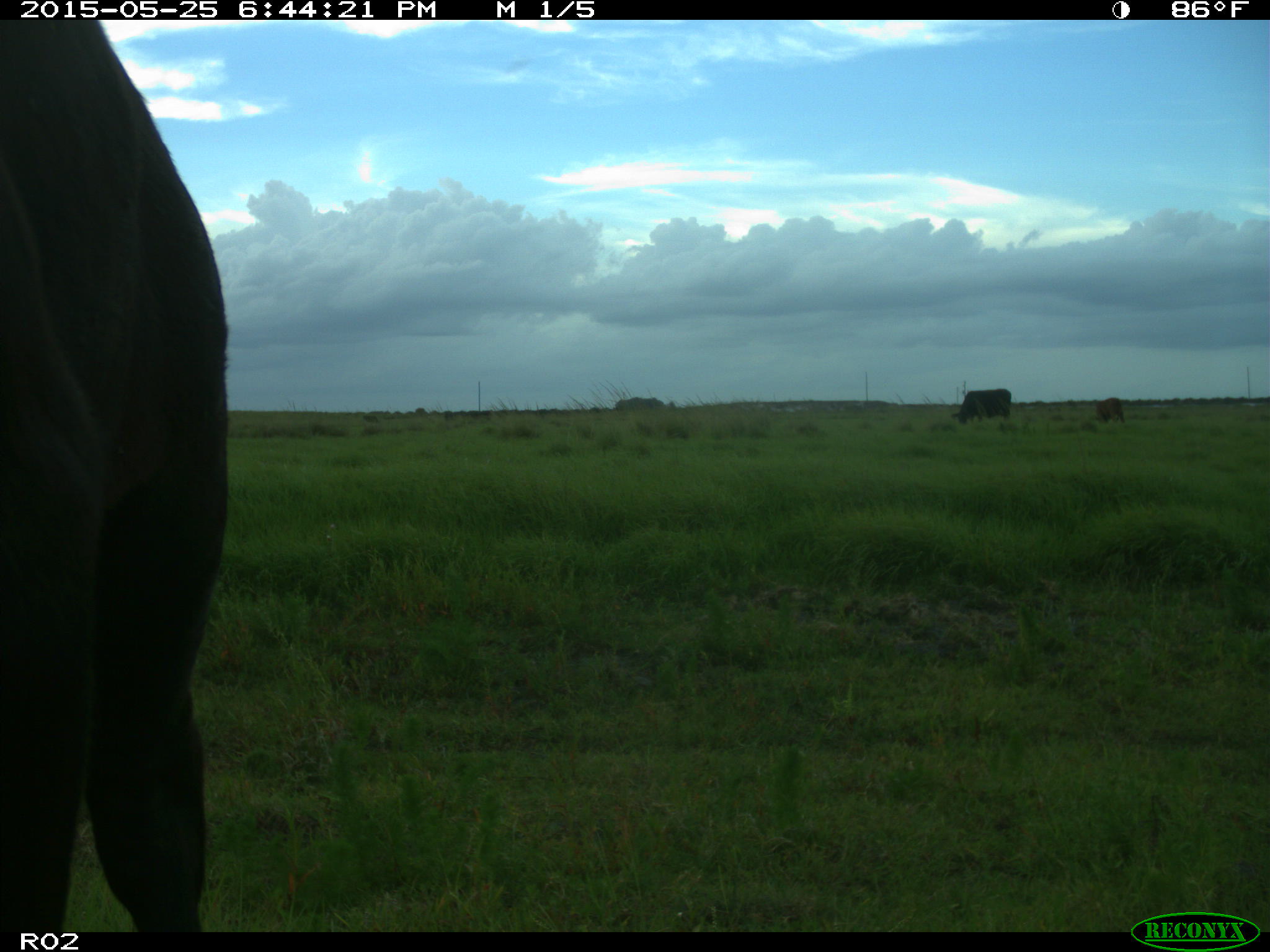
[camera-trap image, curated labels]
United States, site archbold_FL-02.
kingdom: Animalia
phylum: Chordata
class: Mammalia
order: Artiodactyla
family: Bovidae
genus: Bos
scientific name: Bos taurus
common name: domestic cow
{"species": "Bos taurus (domestic cow)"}